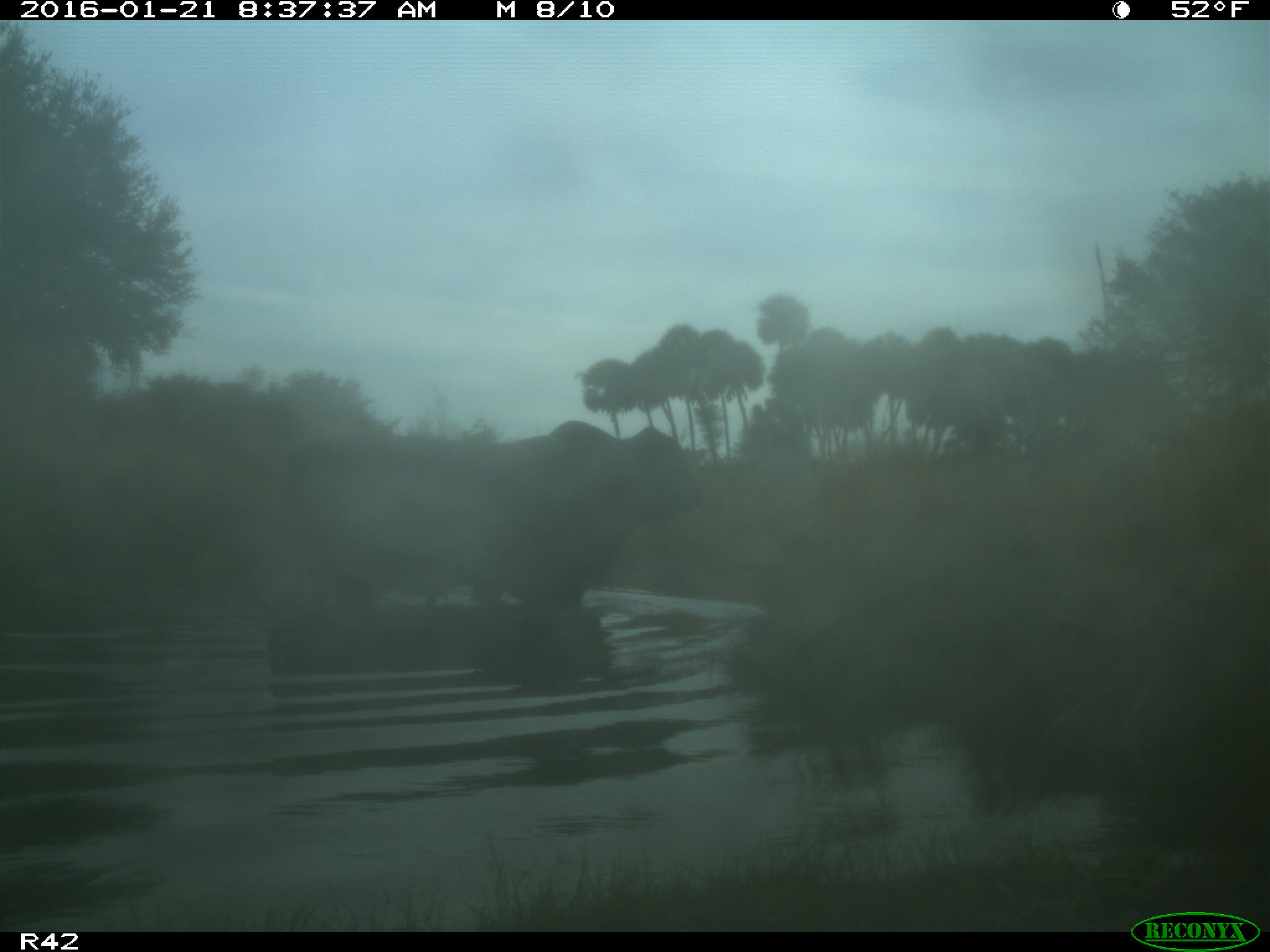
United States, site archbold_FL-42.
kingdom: Animalia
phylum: Chordata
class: Mammalia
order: Artiodactyla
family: Bovidae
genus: Bos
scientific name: Bos taurus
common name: domestic cow